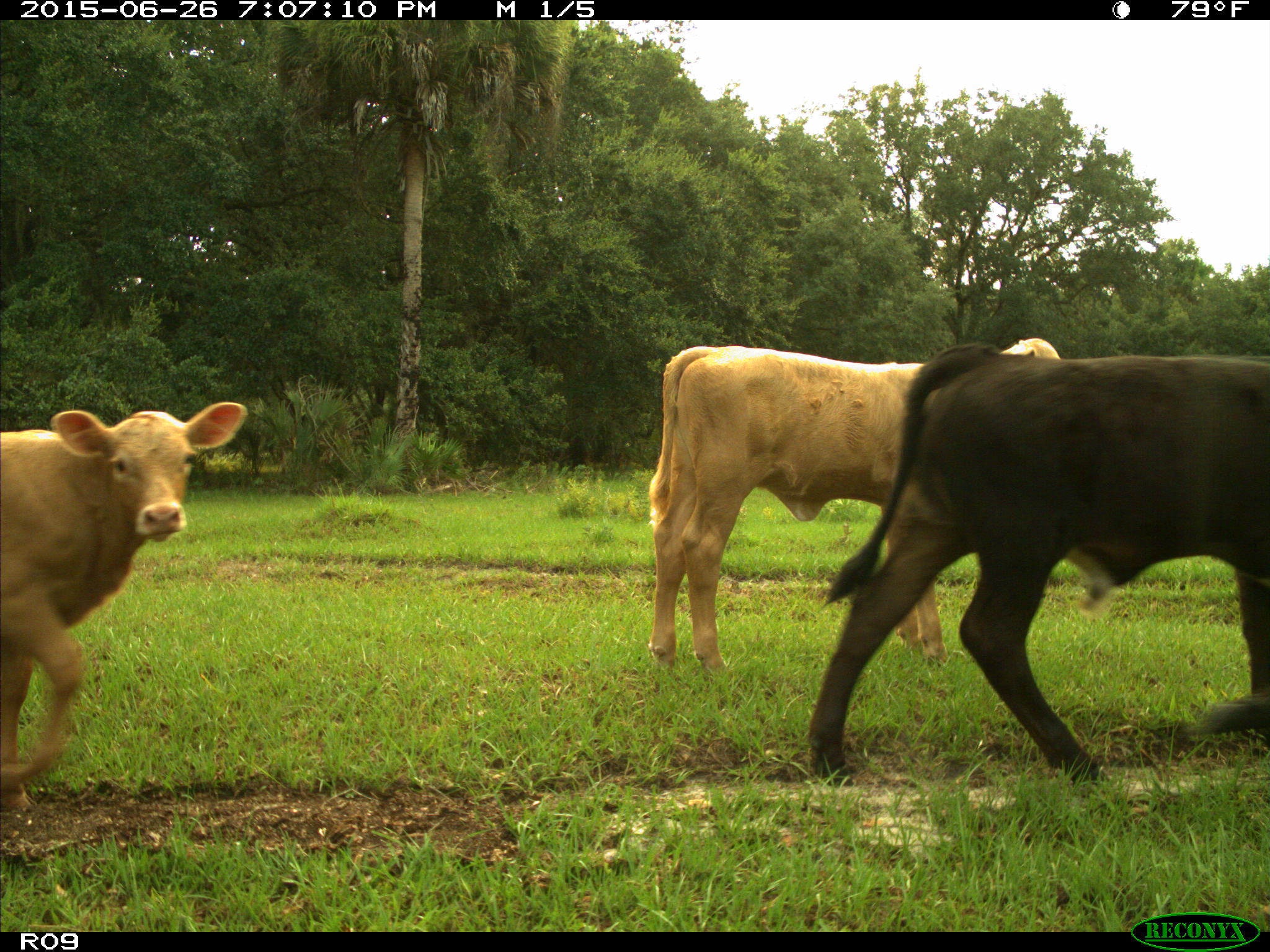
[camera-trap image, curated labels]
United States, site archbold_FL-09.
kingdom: Animalia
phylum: Chordata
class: Mammalia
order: Artiodactyla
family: Bovidae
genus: Bos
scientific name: Bos taurus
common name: domestic cow